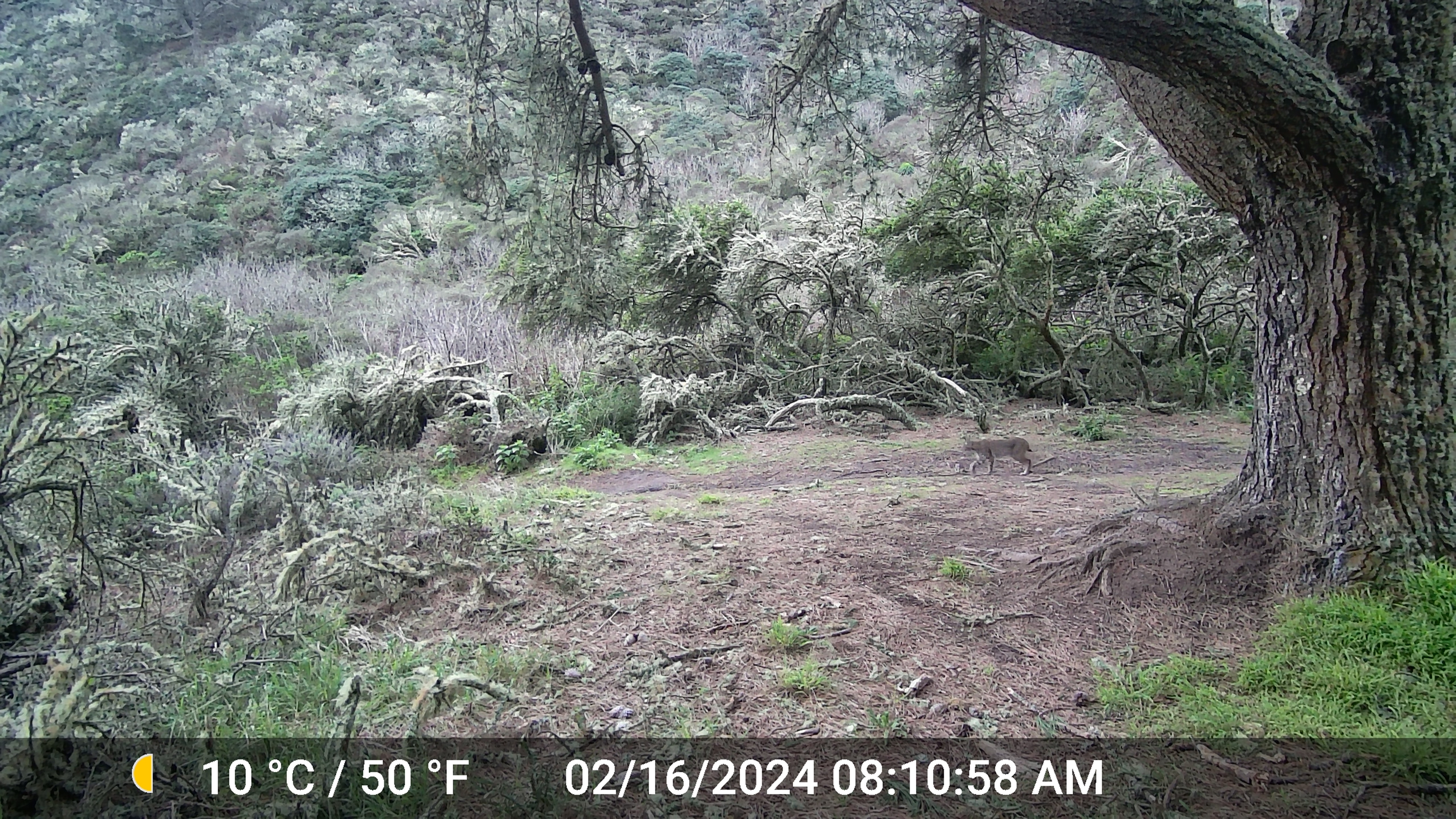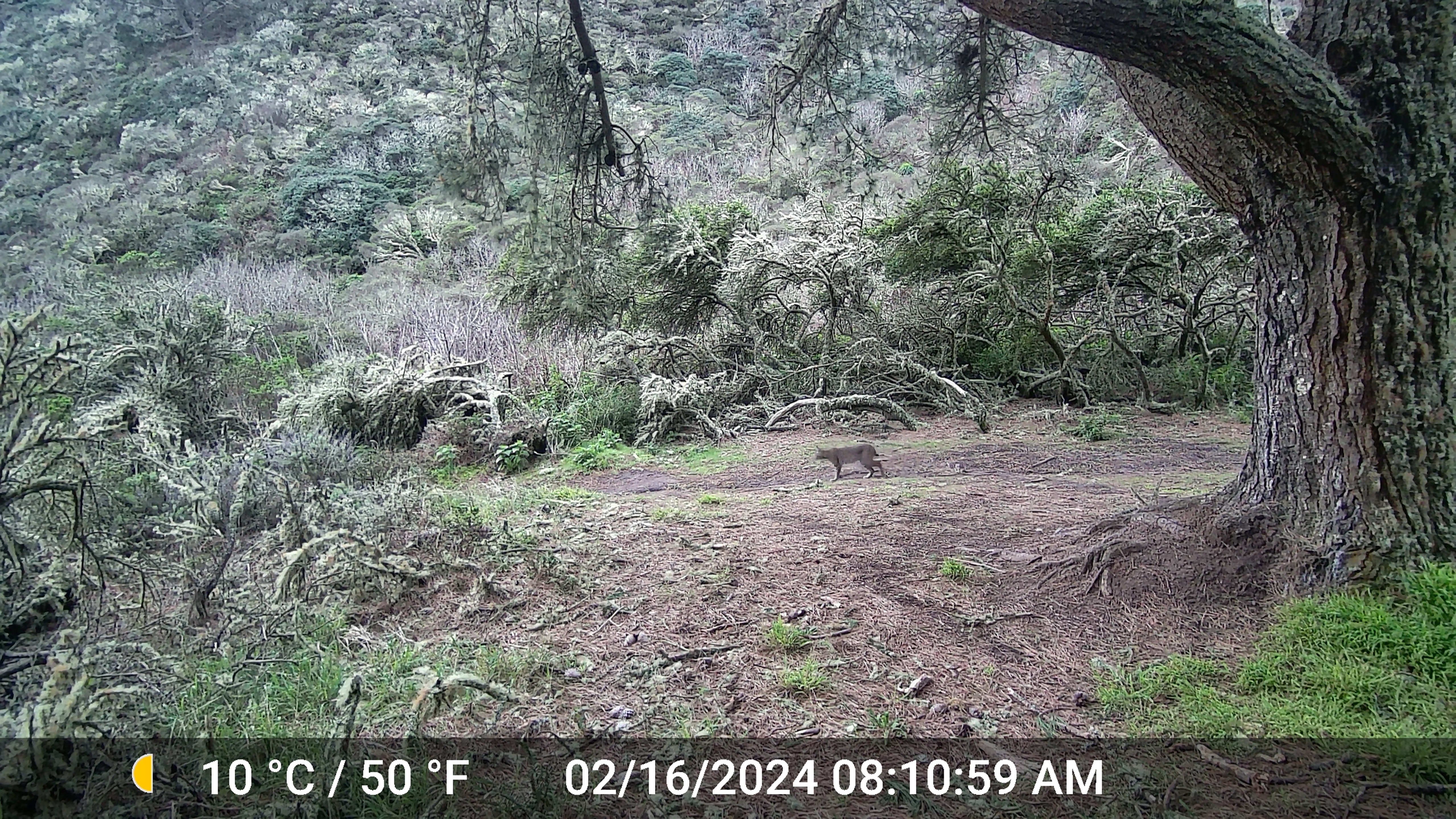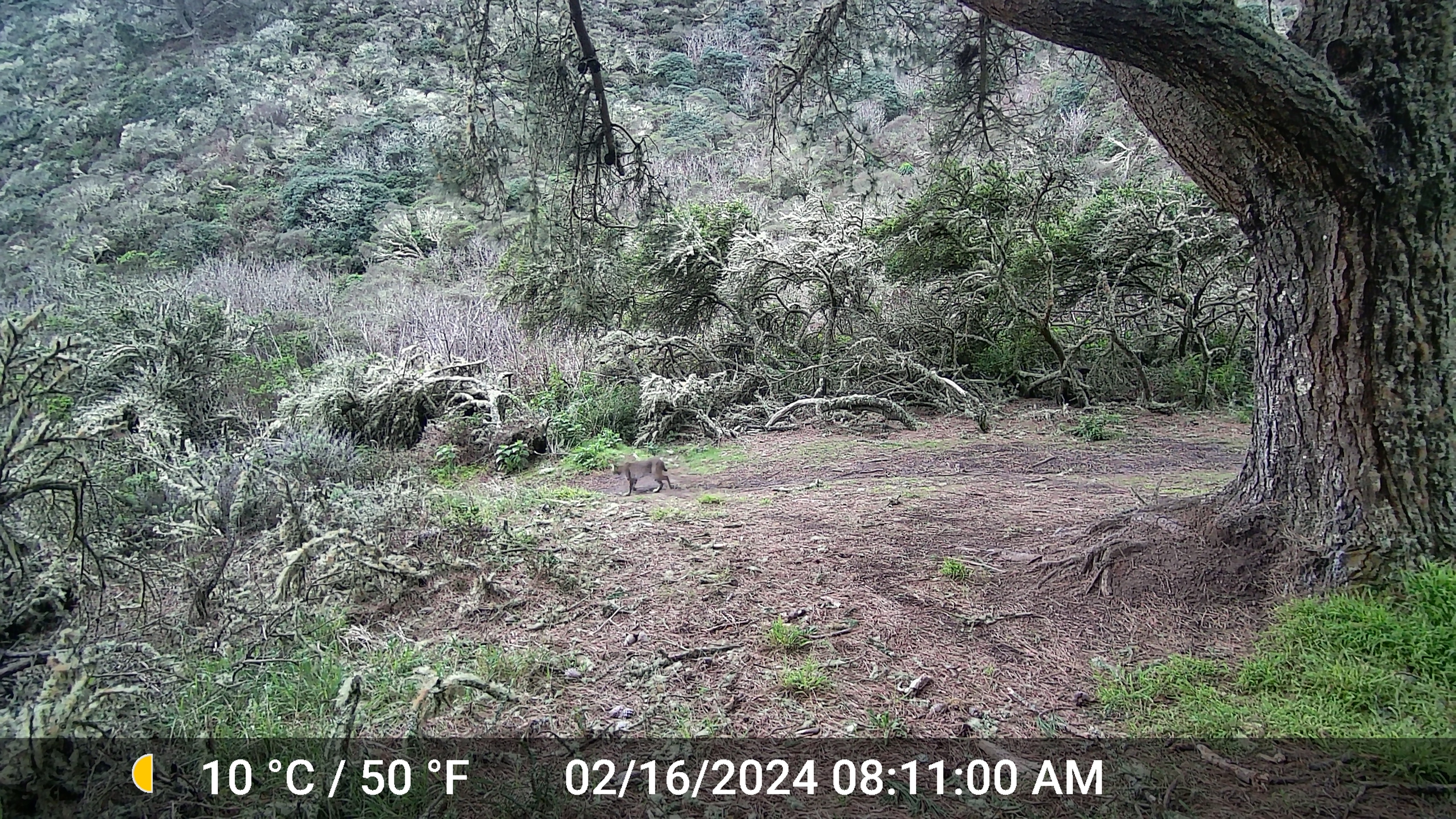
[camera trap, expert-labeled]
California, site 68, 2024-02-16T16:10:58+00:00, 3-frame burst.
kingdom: Animalia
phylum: Chordata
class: Mammalia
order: Carnivora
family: Felidae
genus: Lynx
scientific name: Lynx rufus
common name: bobcat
Bobcat (Lynx rufus).